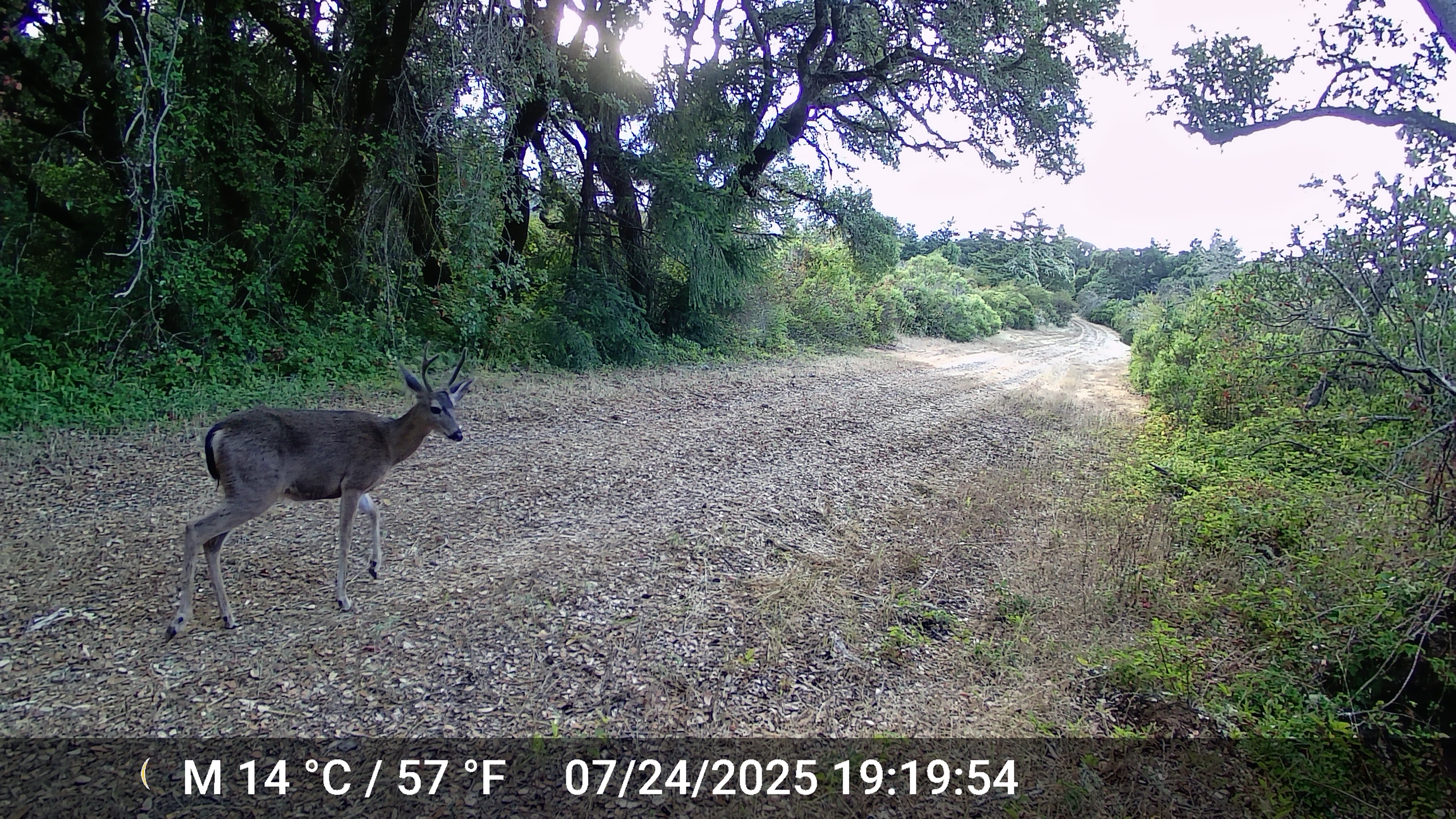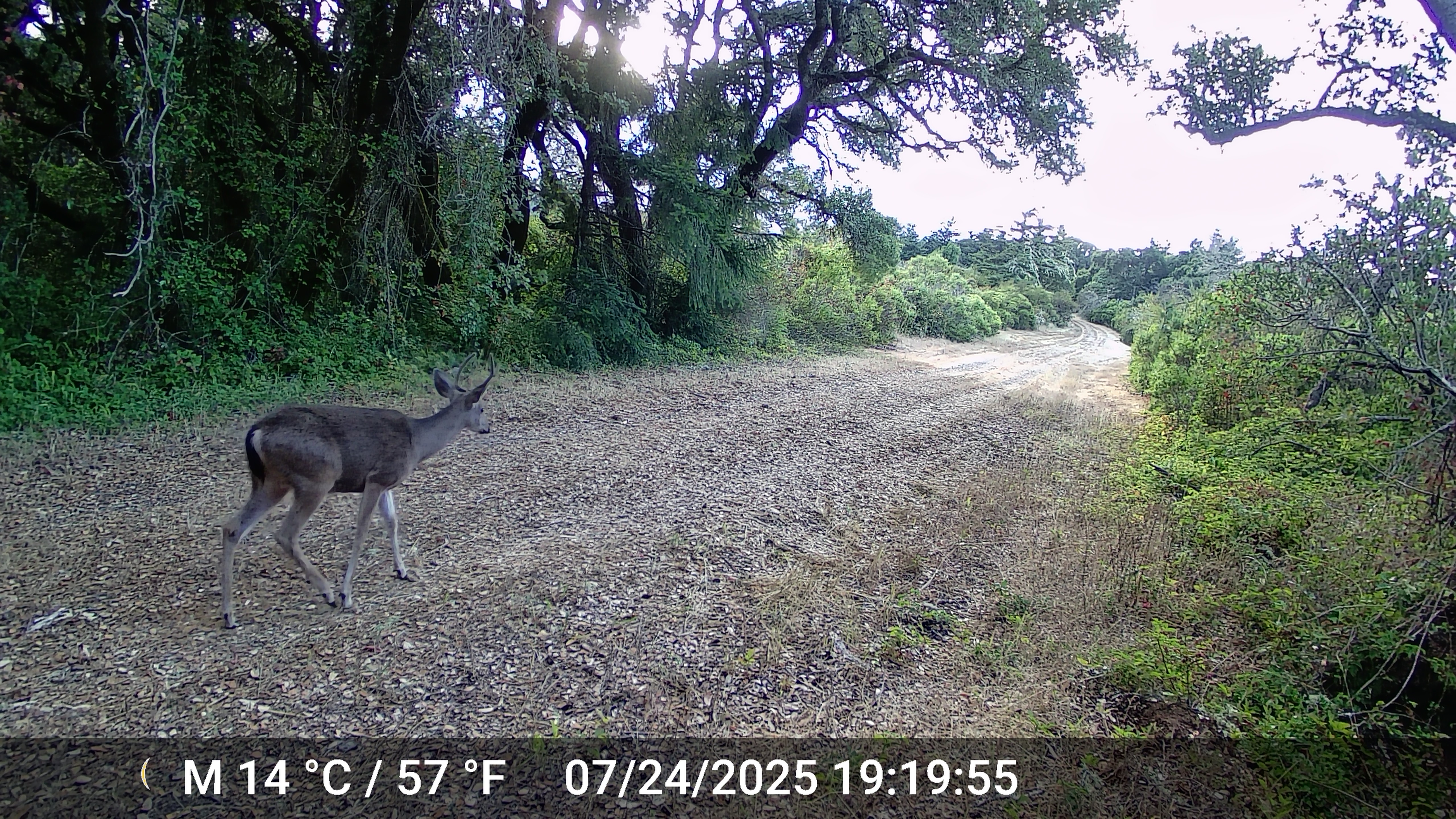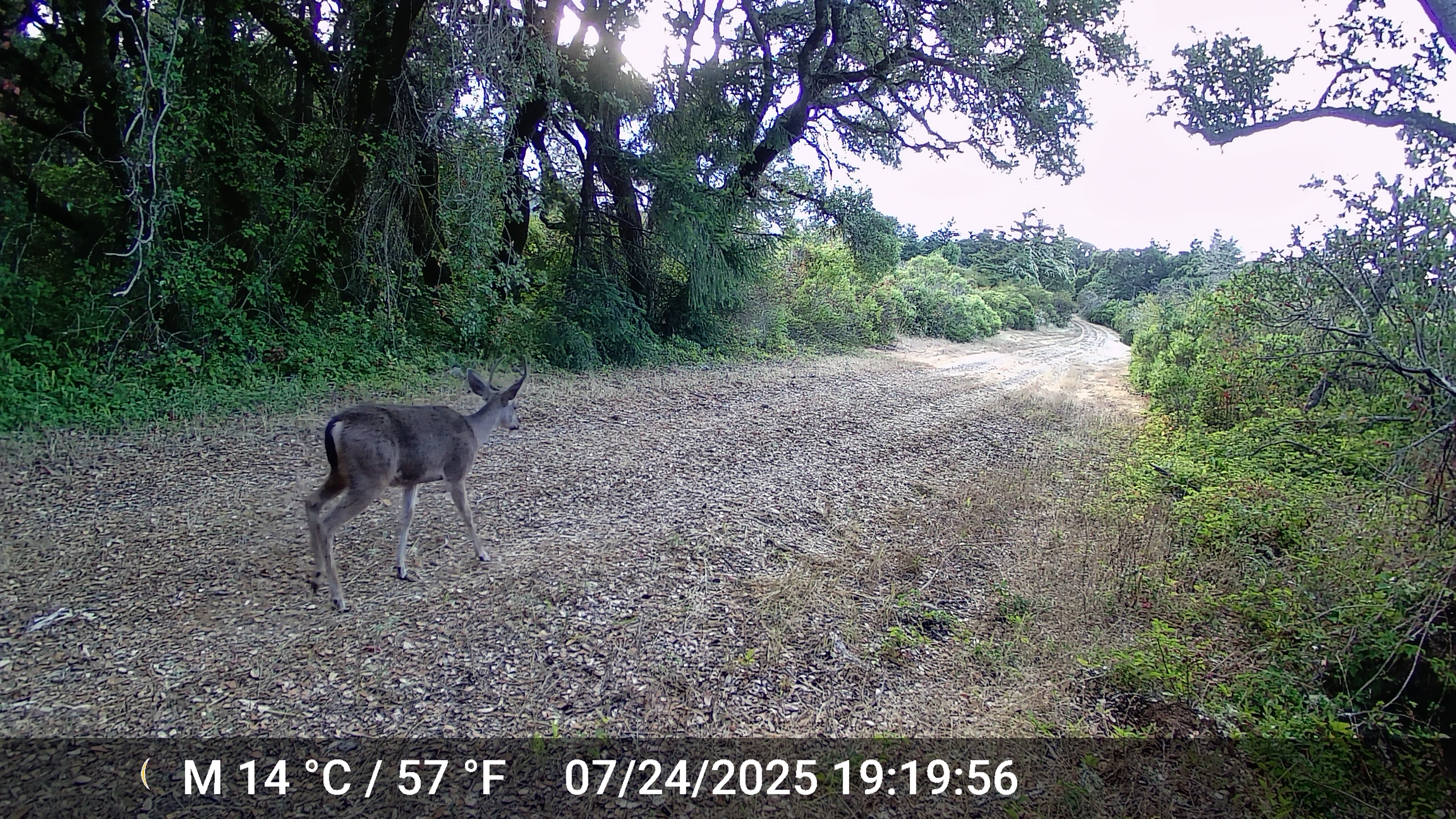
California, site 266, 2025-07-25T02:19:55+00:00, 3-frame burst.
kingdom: Animalia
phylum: Chordata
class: Mammalia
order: Artiodactyla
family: Cervidae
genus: Odocoileus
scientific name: Odocoileus hemionus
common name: mule deer